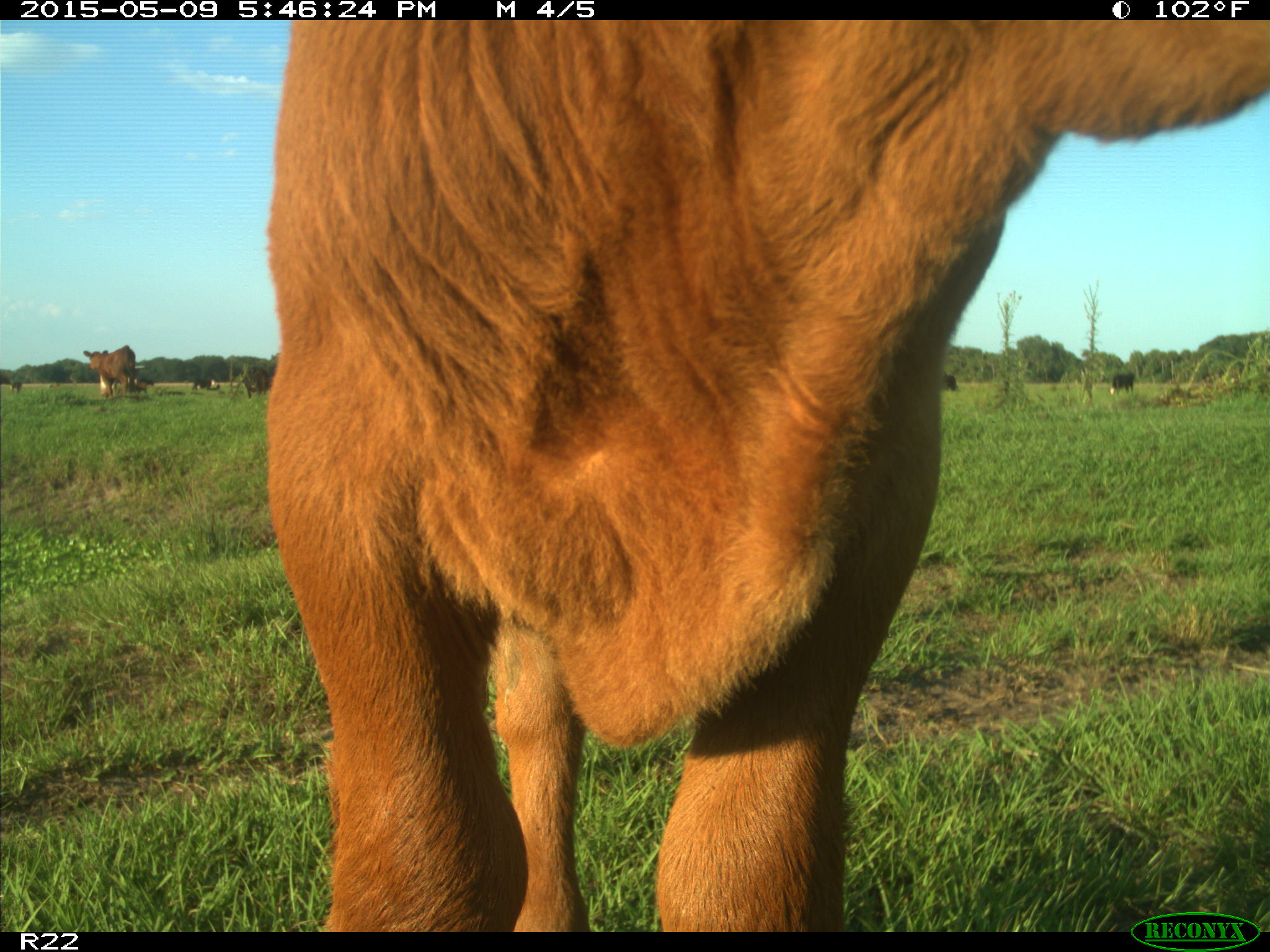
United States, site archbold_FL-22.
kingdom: Animalia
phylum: Chordata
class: Mammalia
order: Artiodactyla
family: Bovidae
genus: Bos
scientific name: Bos taurus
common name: domestic cow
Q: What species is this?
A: Bos taurus (domestic cow).